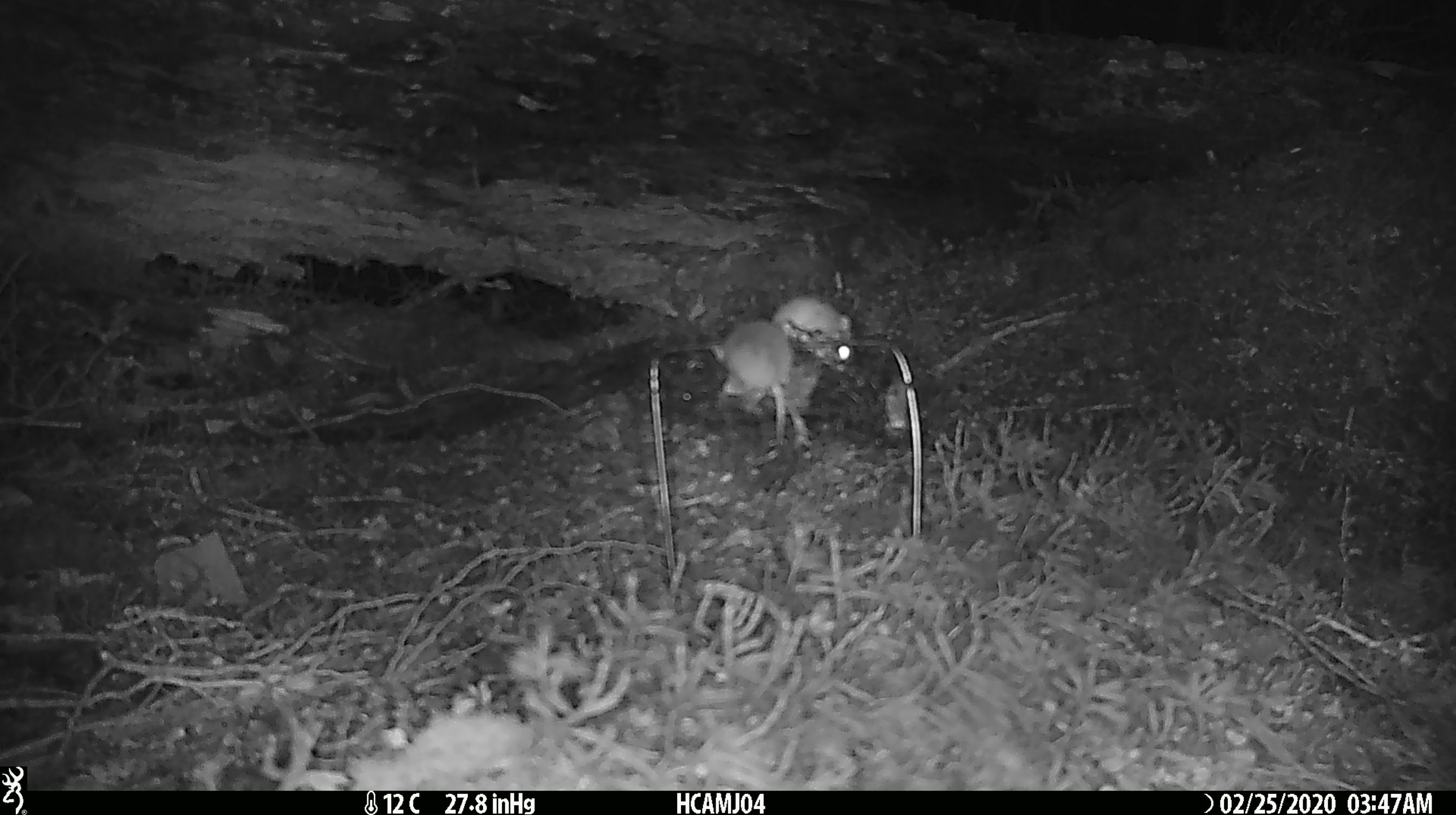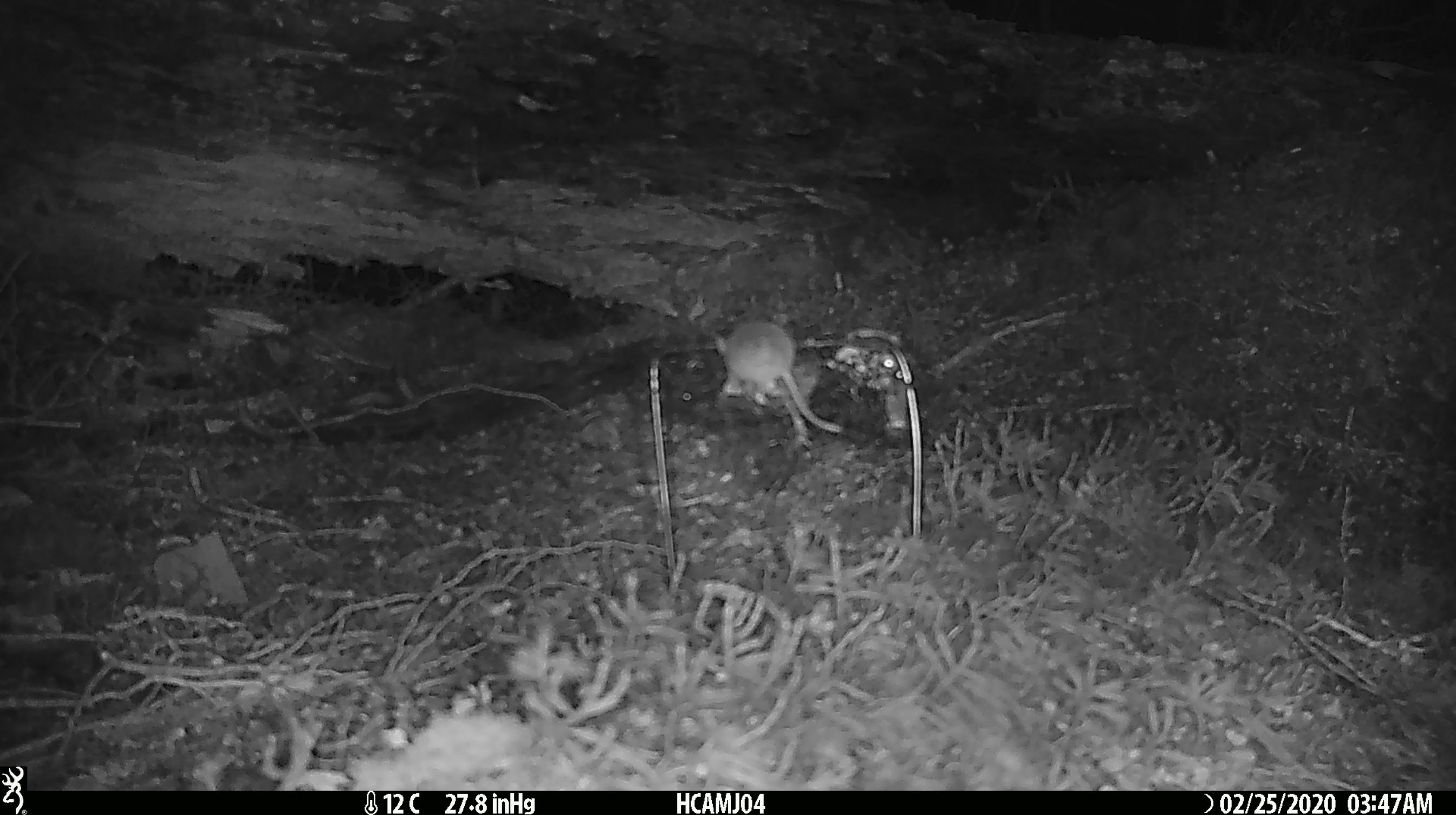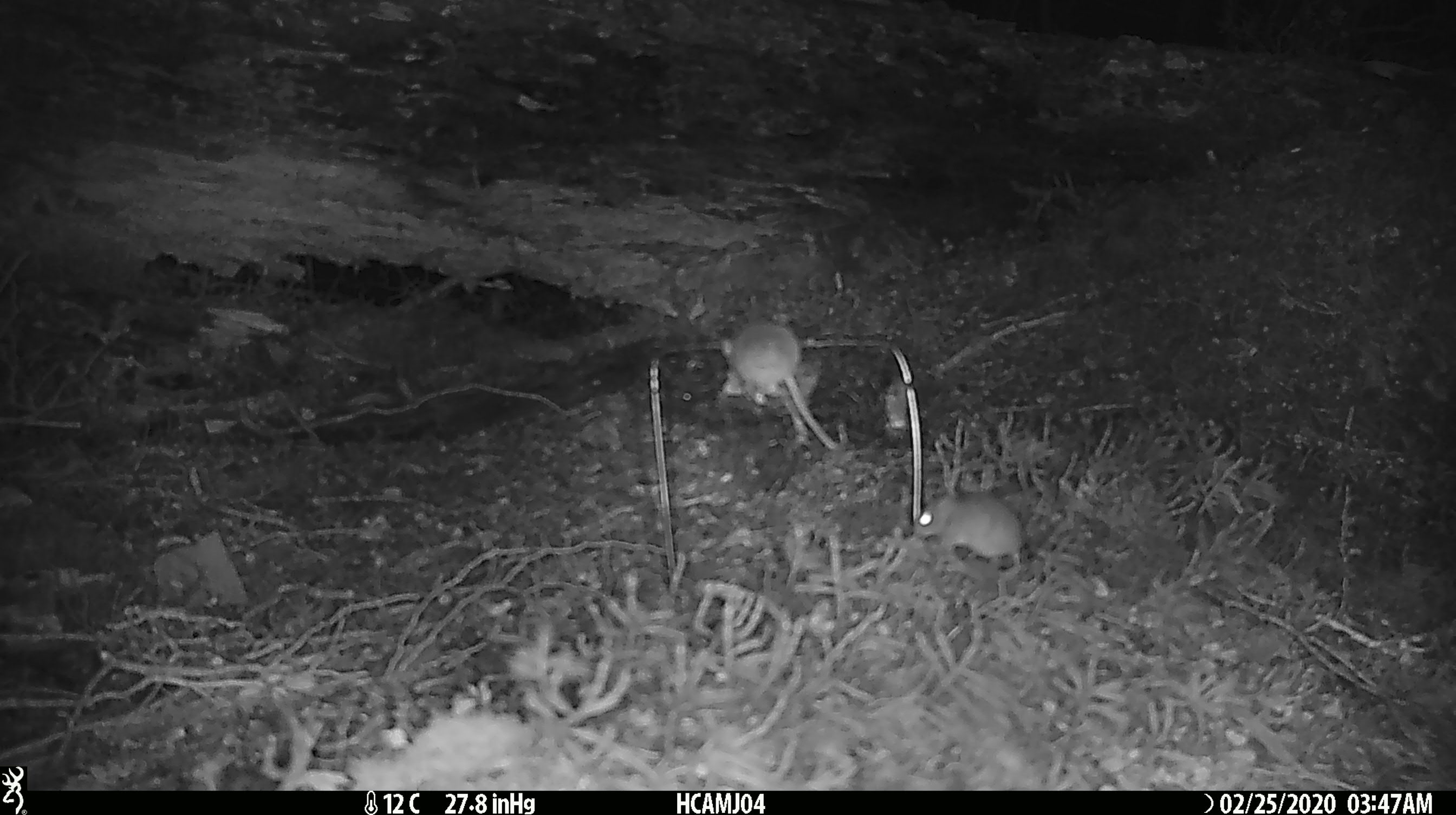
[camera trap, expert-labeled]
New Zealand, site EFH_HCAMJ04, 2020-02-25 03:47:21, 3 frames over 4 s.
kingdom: Animalia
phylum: Chordata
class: Mammalia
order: Rodentia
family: Muridae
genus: Mus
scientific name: Mus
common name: mouse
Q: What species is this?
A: Mouse (Mus).